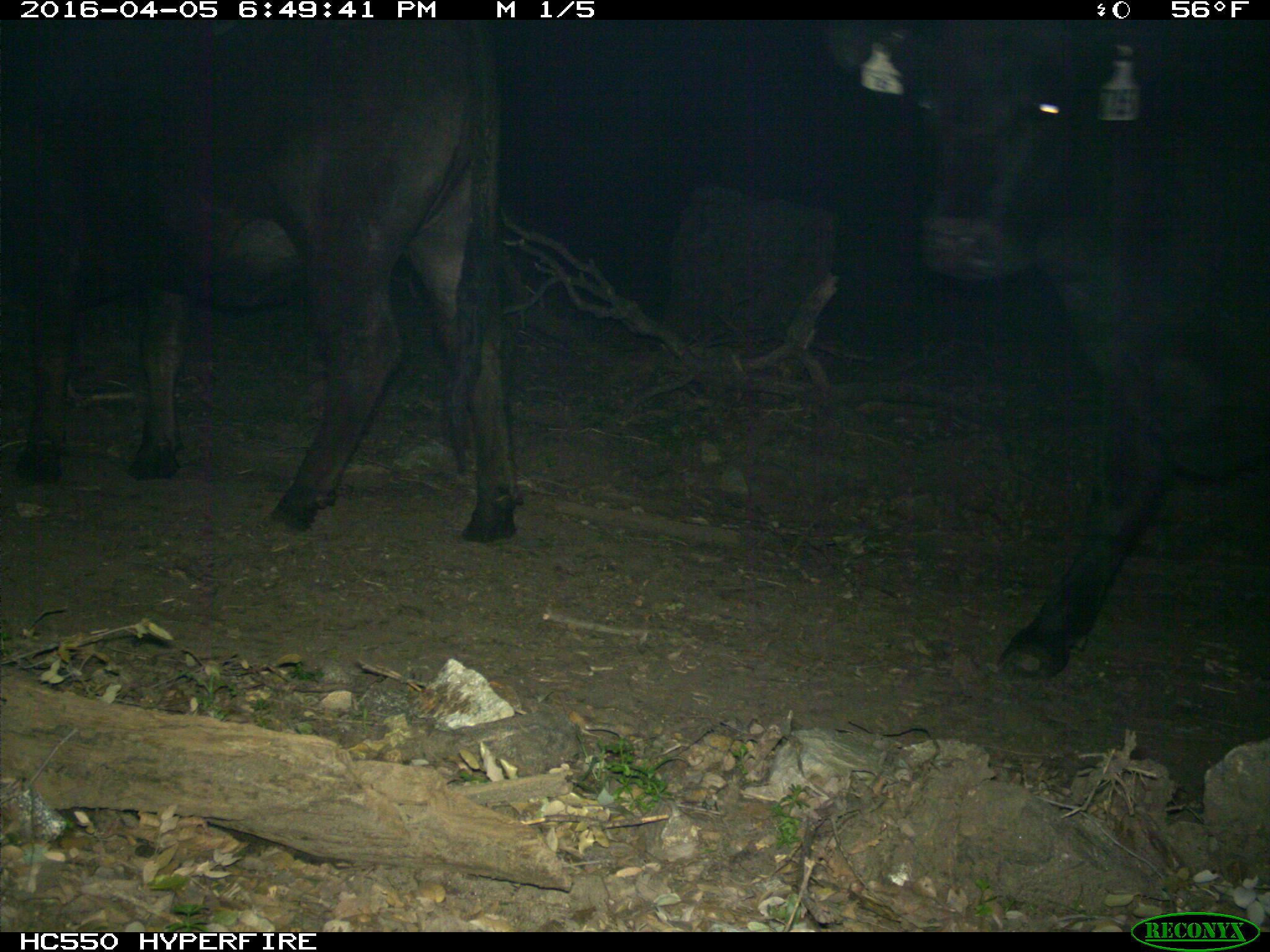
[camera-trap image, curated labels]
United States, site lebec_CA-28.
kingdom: Animalia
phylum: Chordata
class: Mammalia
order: Artiodactyla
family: Bovidae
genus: Bos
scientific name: Bos taurus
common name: domestic cow